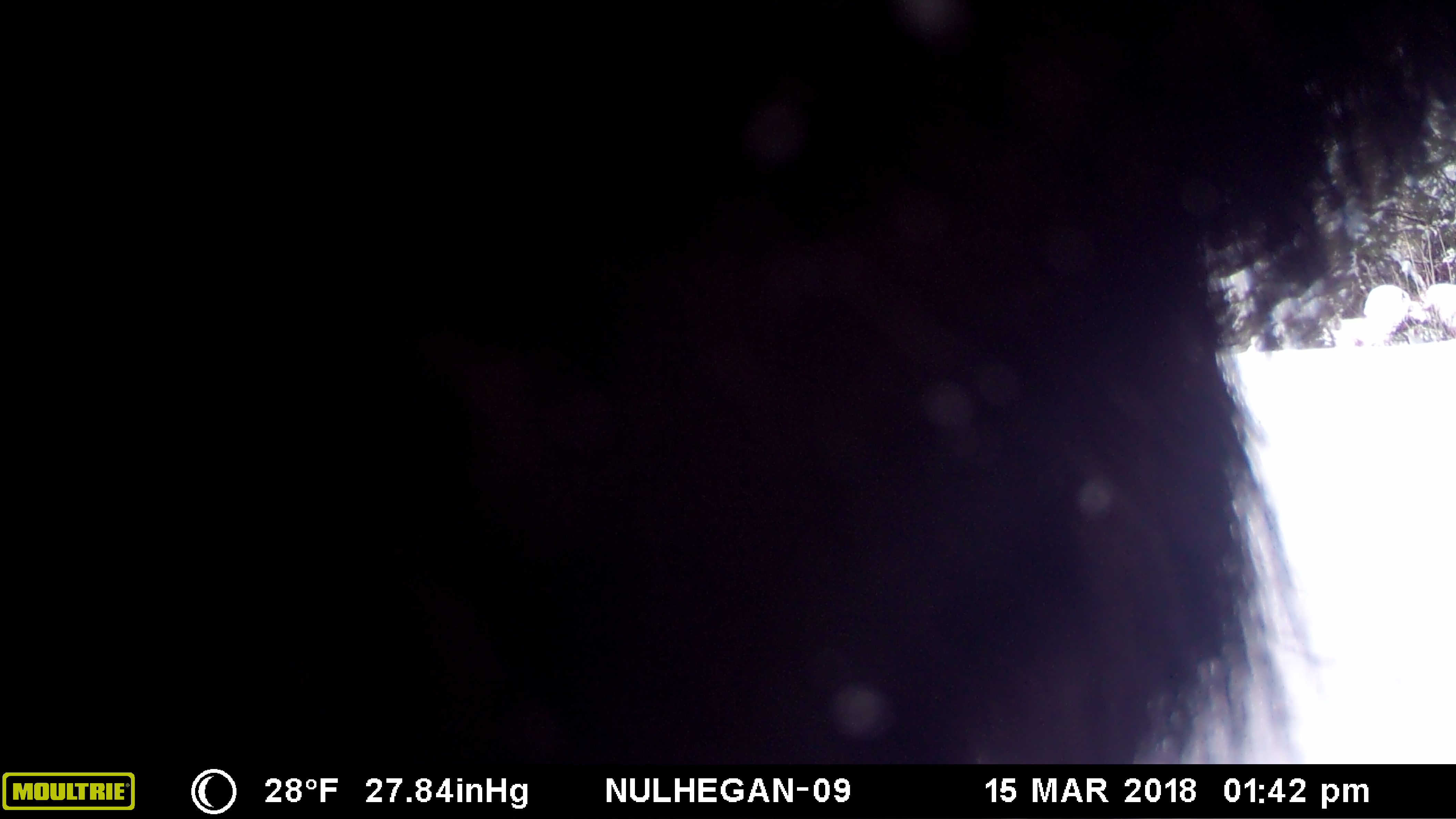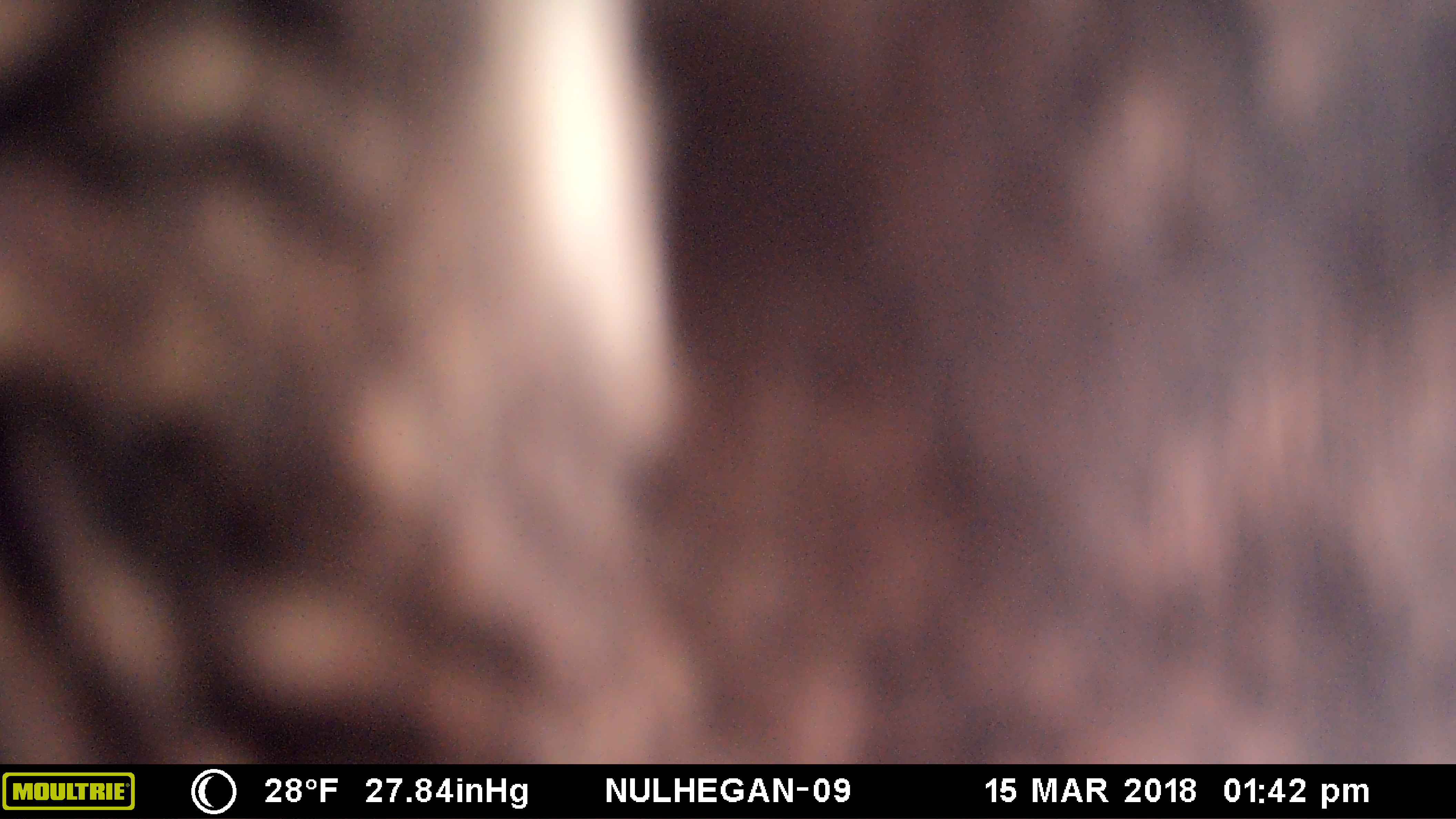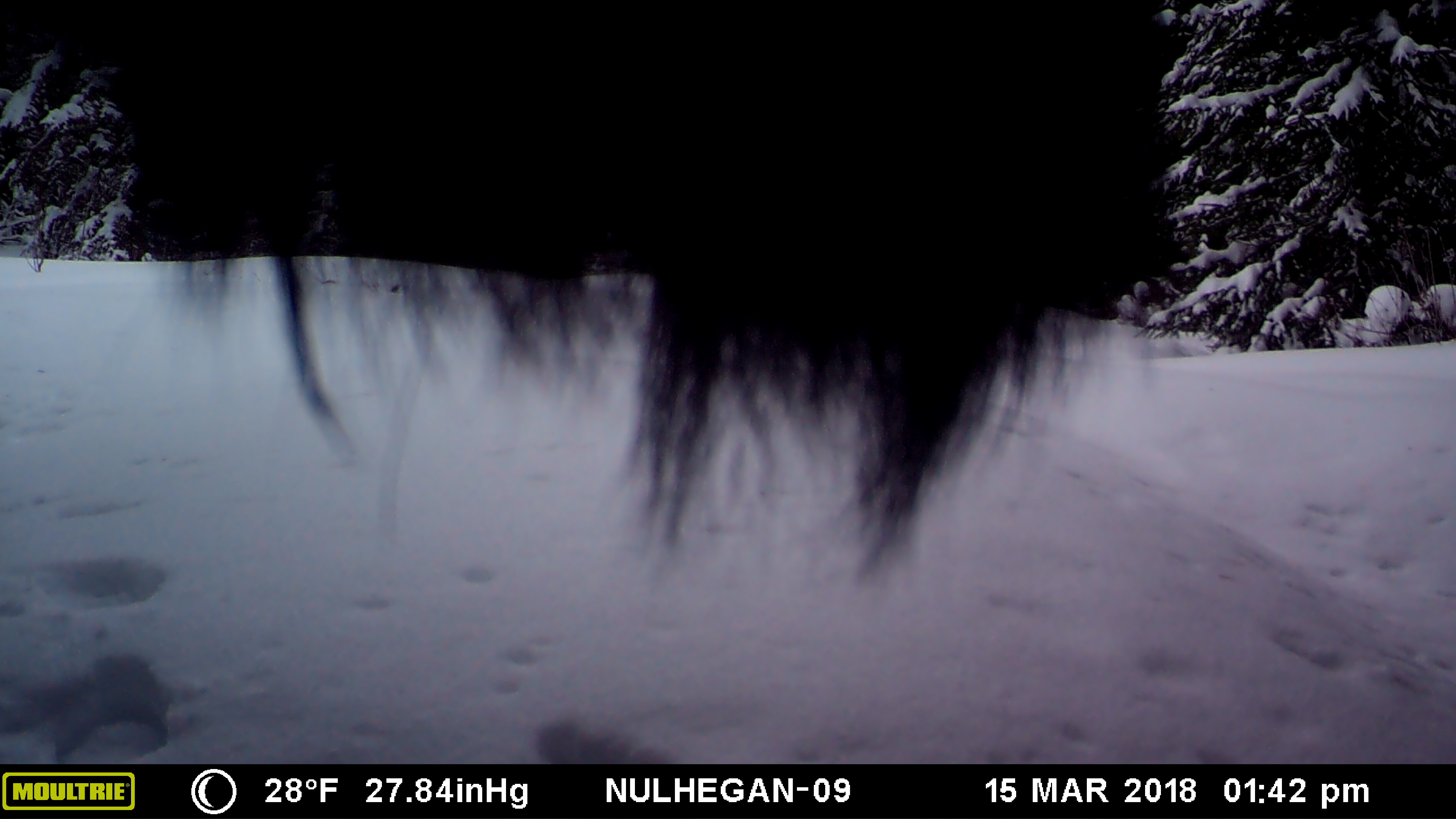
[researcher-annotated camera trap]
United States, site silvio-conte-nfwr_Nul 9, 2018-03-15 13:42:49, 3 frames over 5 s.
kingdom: Animalia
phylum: Chordata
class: Mammalia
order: Artiodactyla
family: Cervidae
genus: Alces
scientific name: Alces alces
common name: moose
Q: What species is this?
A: Moose (Alces alces).